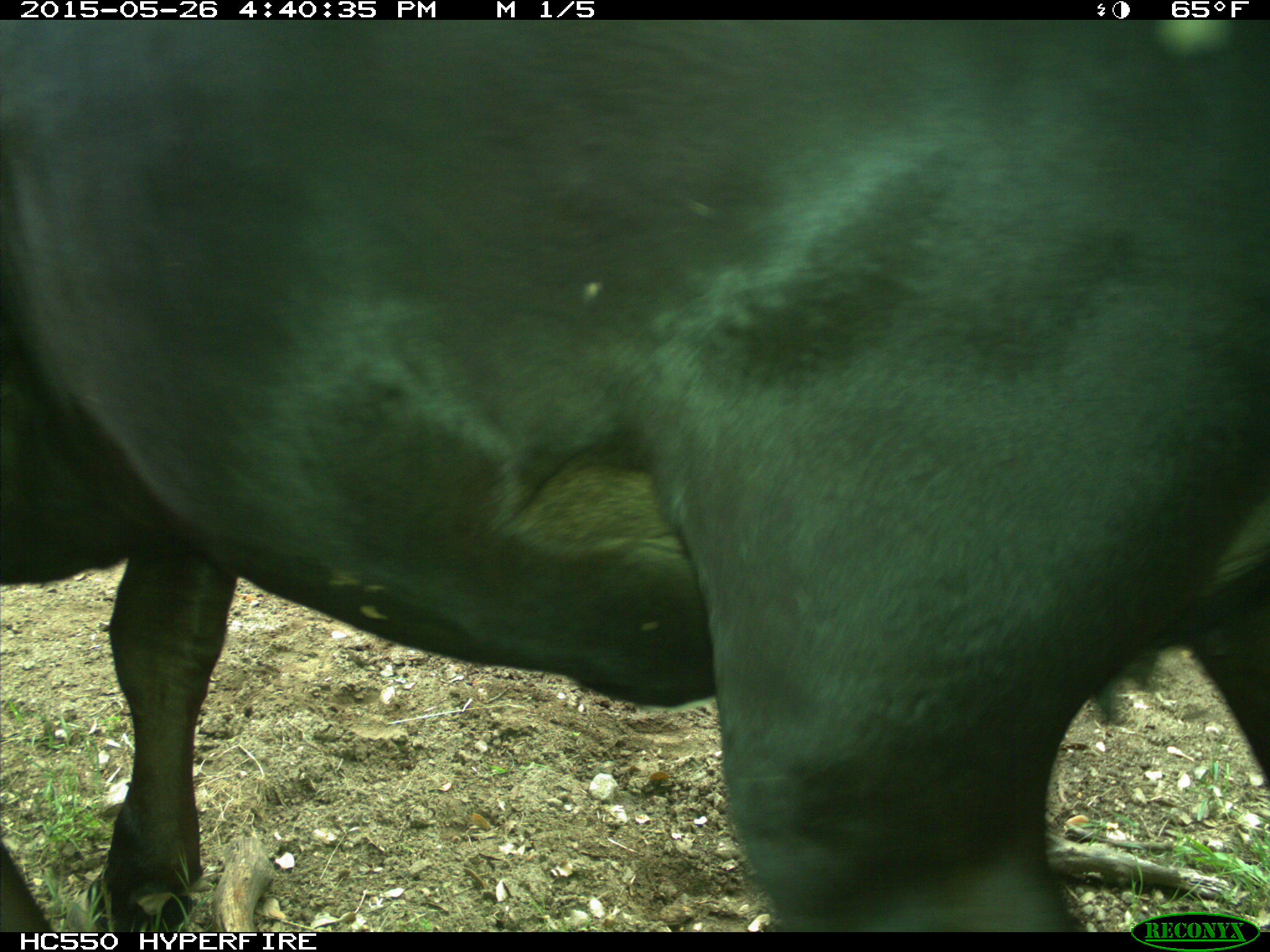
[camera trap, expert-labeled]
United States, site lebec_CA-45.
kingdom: Animalia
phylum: Chordata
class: Mammalia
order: Artiodactyla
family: Bovidae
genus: Bos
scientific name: Bos taurus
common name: domestic cow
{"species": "Bos taurus (domestic cow)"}